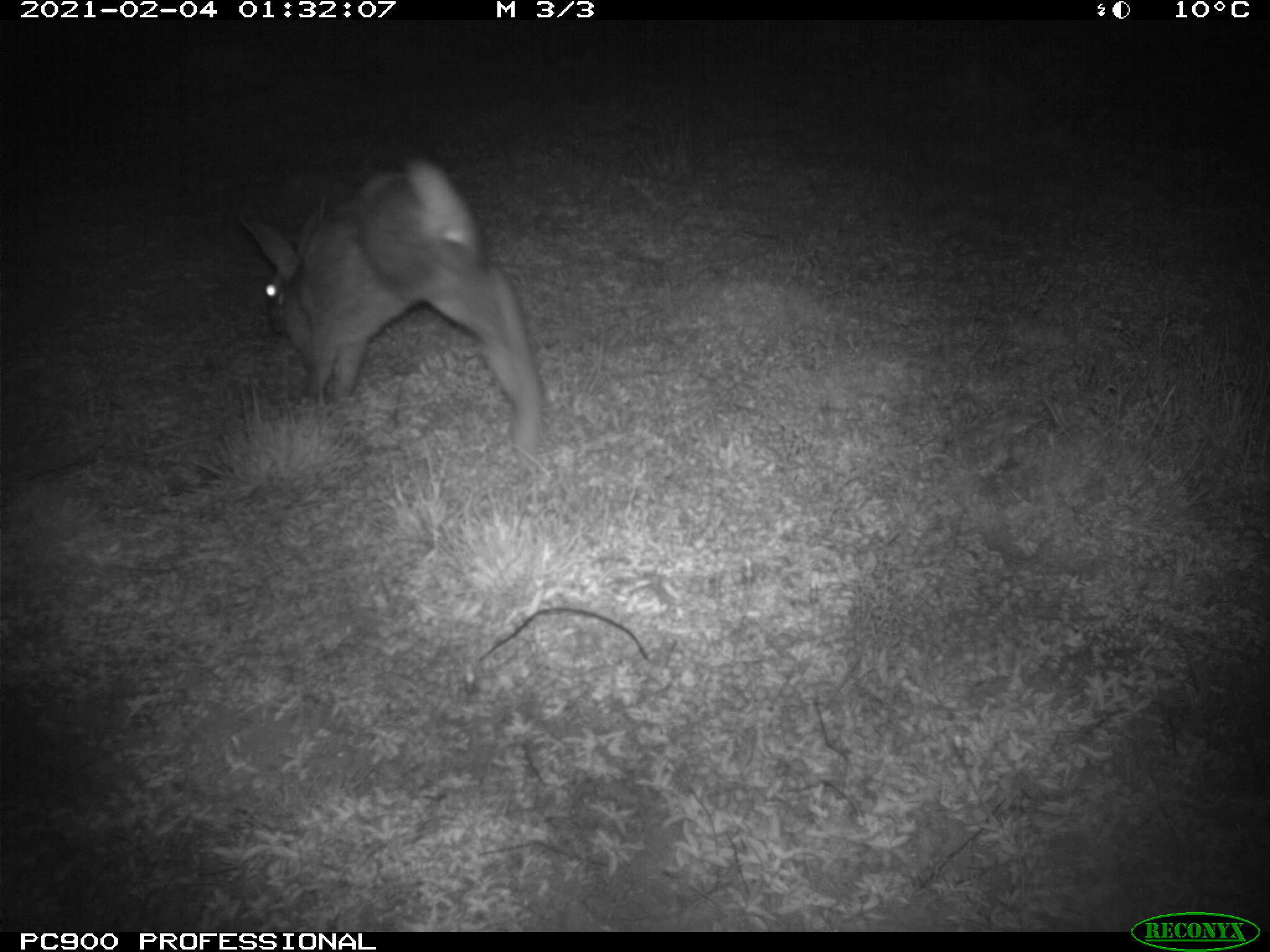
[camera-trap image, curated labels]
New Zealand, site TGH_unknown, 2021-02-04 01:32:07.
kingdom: Animalia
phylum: Chordata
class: Mammalia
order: Lagomorpha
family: Leporidae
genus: Oryctolagus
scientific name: Oryctolagus cuniculus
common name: european rabbit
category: rabbit